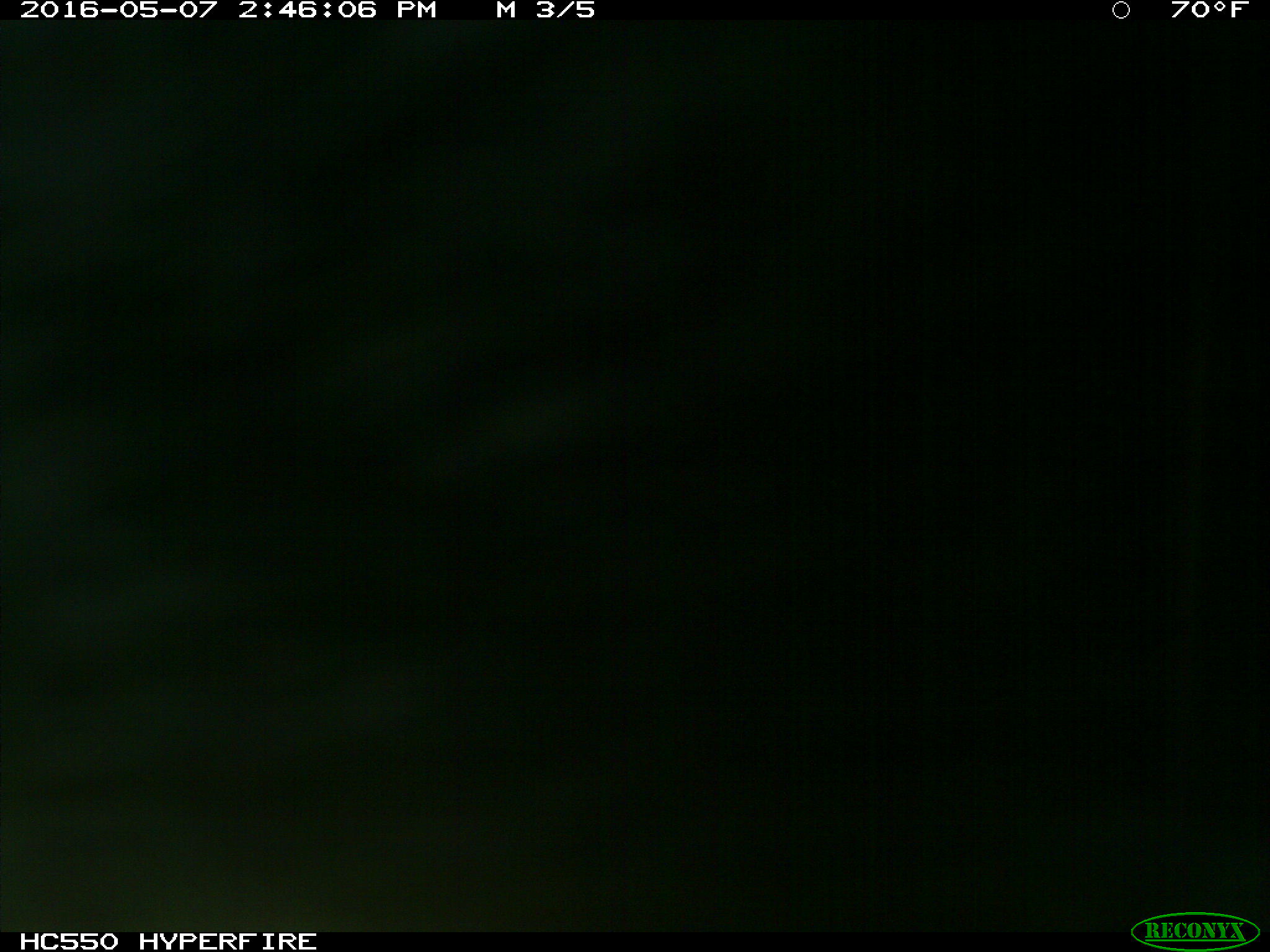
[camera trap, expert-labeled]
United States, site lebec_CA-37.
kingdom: Animalia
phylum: Chordata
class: Mammalia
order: Artiodactyla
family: Bovidae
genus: Bos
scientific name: Bos taurus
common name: domestic cow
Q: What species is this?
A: Bos taurus (domestic cow).